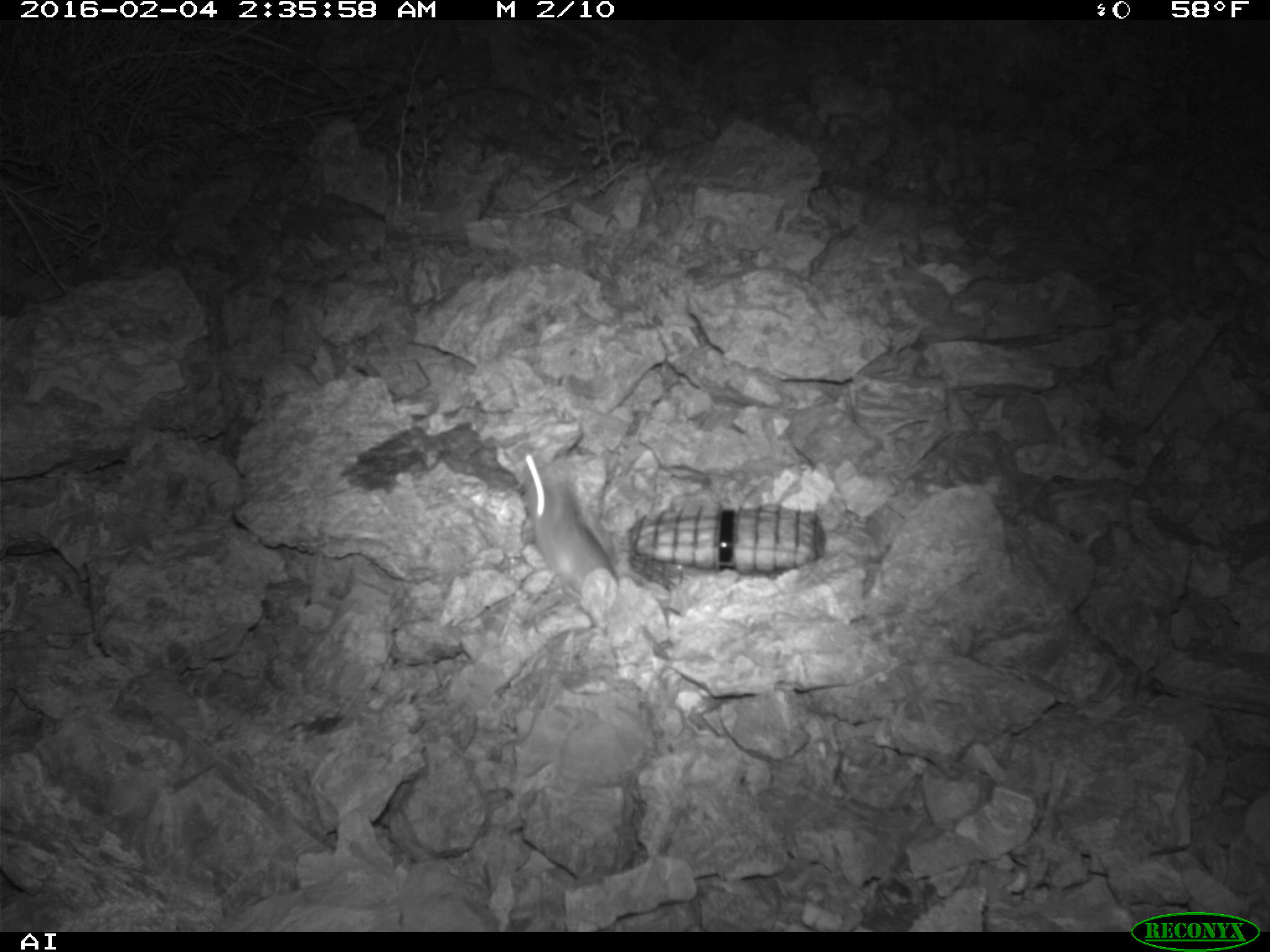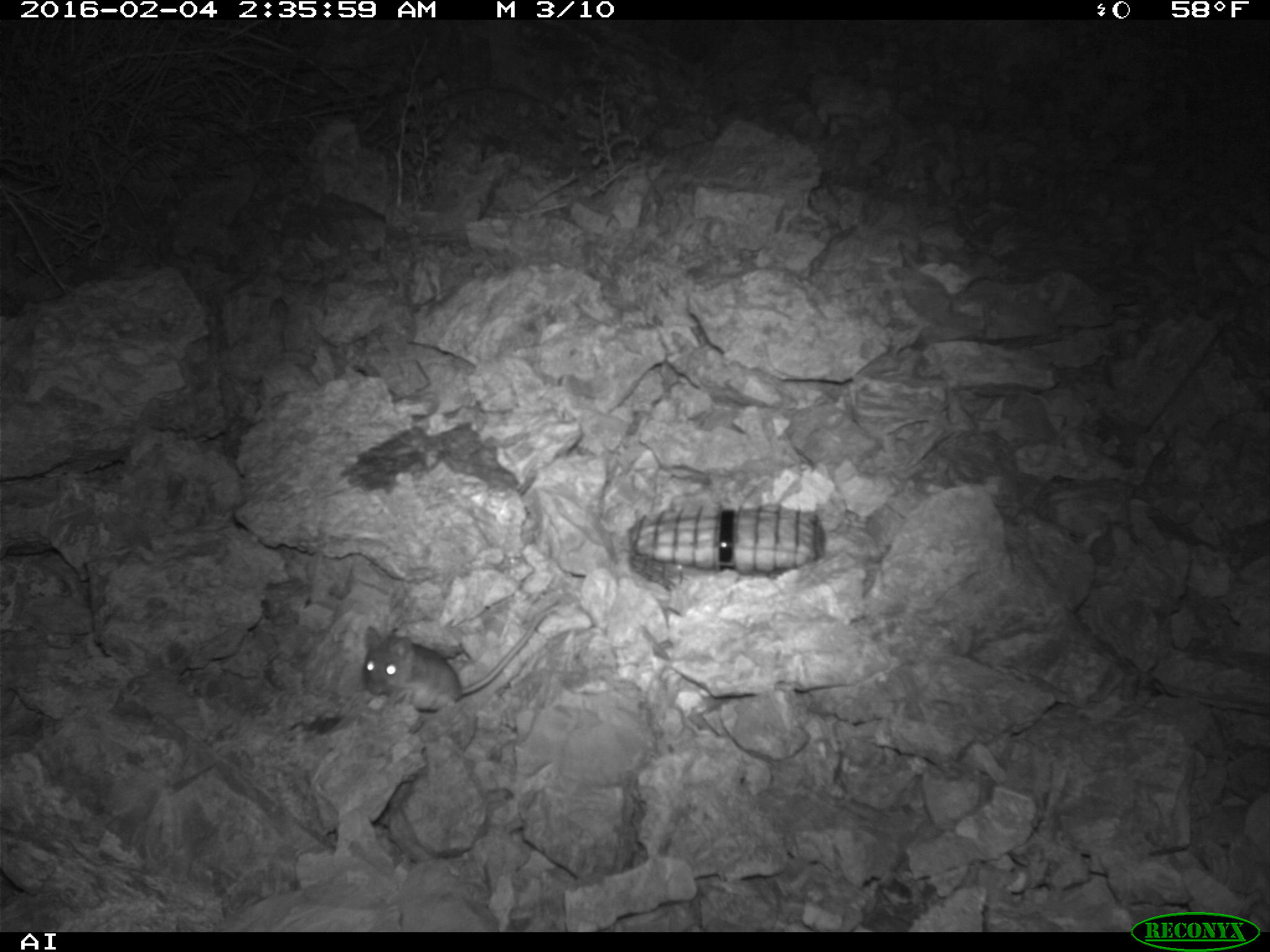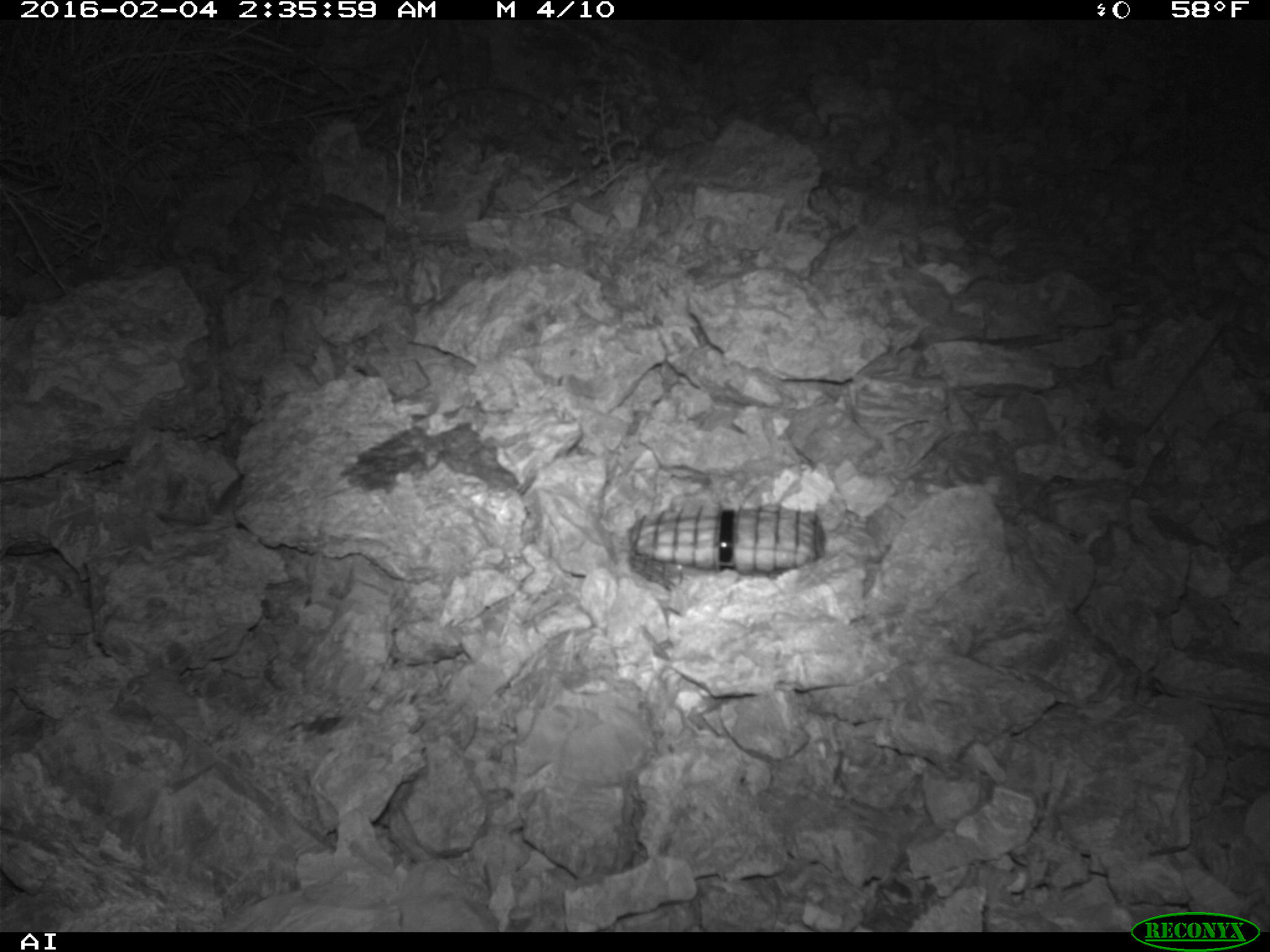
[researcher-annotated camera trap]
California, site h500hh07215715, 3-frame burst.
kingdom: Animalia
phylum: Chordata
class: Mammalia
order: Rodentia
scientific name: Rodentia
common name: rodent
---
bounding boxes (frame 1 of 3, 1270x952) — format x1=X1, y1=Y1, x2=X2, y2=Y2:
rodent: x1=518, y1=440, x2=620, y2=612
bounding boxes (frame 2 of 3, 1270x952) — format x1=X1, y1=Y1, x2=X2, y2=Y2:
rodent: x1=363, y1=599, x2=561, y2=731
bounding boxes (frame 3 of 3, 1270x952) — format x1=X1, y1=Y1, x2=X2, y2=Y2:
rodent: x1=156, y1=473, x2=243, y2=527